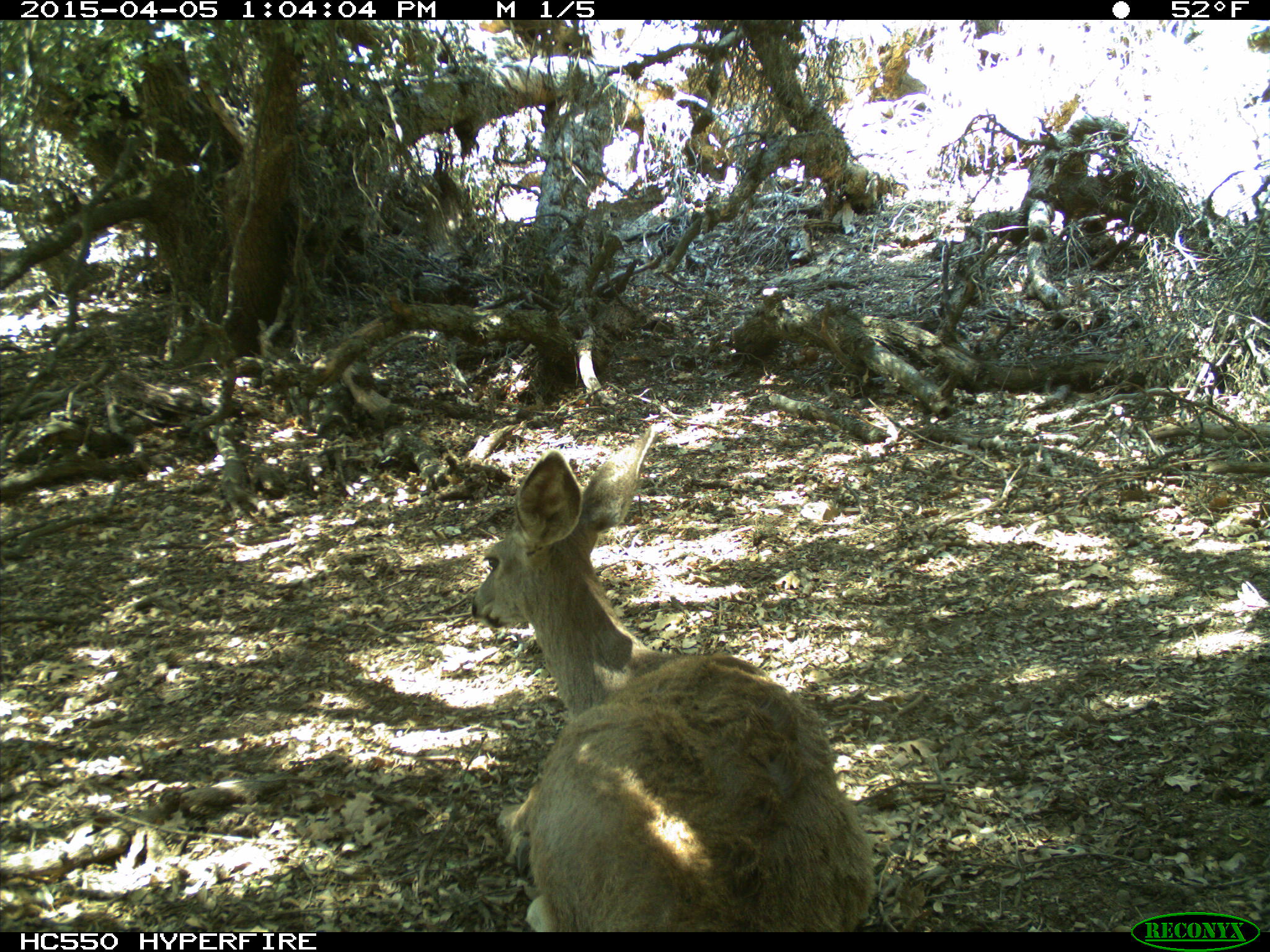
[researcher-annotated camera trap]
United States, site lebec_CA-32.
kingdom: Animalia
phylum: Chordata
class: Mammalia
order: Artiodactyla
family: Cervidae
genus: Odocoileus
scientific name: Odocoileus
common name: deer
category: unidentified deer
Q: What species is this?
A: Unidentified deer (deer) (Odocoileus).